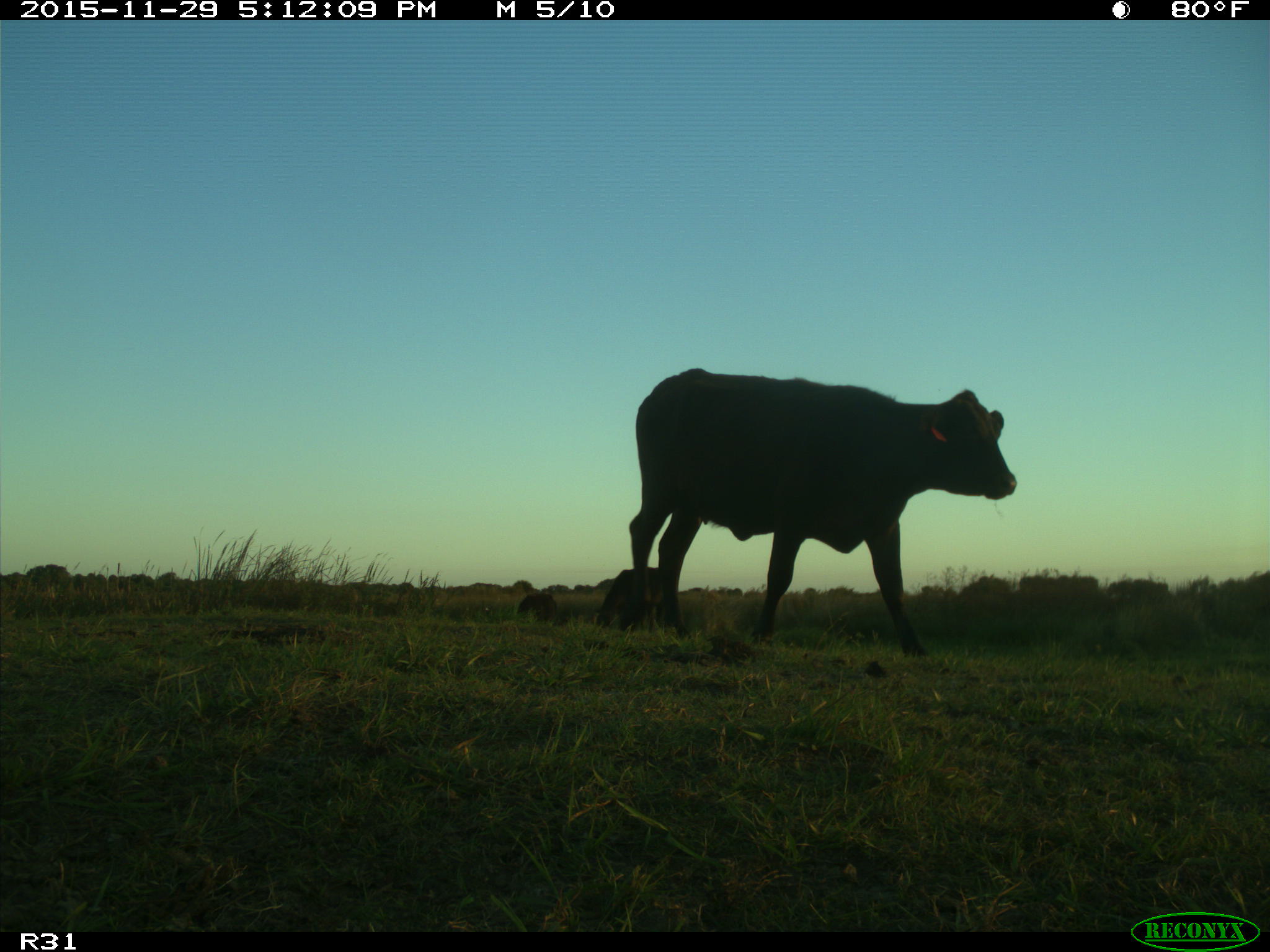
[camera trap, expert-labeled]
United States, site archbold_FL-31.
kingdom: Animalia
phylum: Chordata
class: Mammalia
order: Artiodactyla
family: Bovidae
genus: Bos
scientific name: Bos taurus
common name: domestic cow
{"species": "Bos taurus (domestic cow)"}